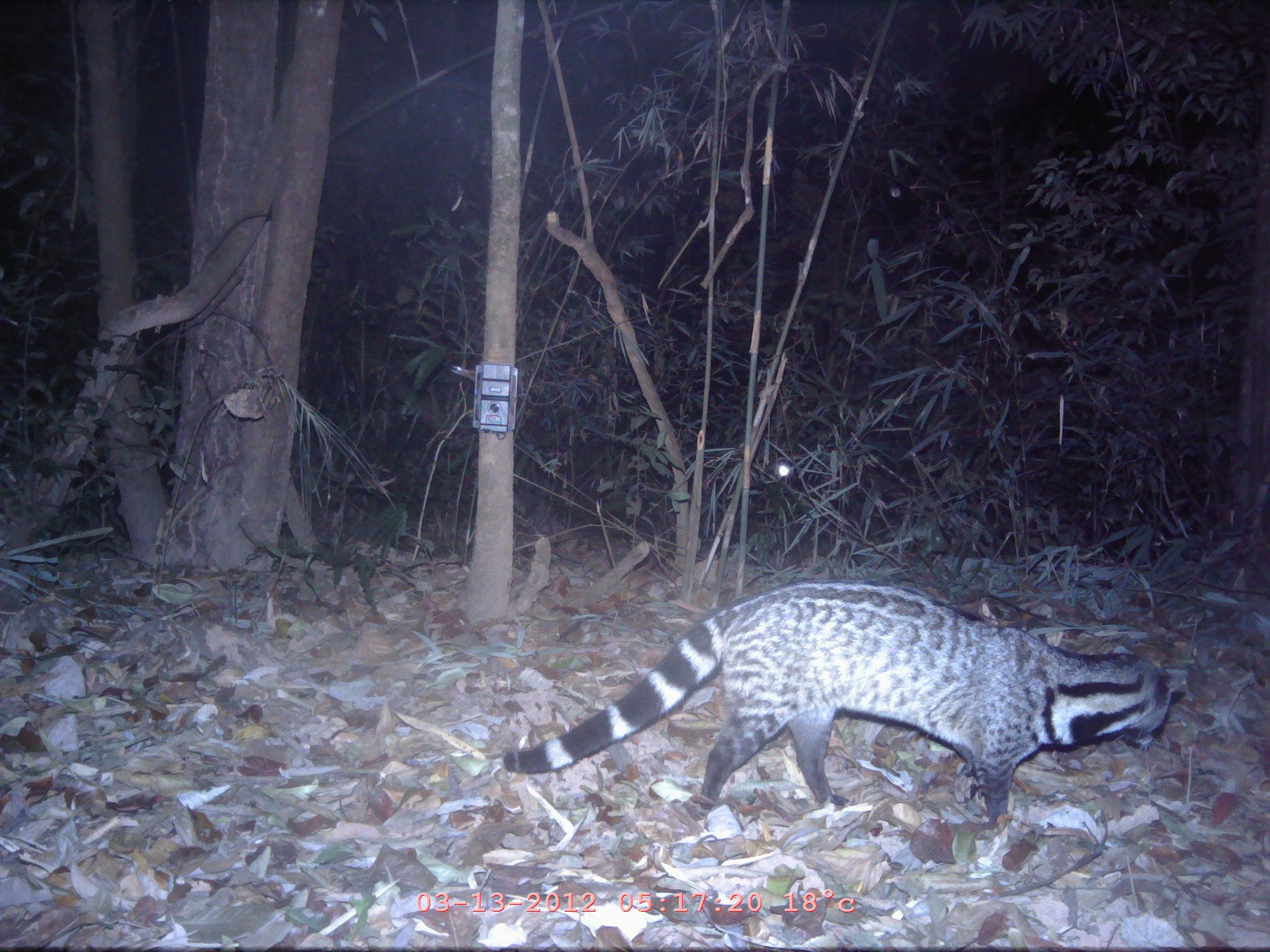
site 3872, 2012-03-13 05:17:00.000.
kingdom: Animalia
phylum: Chordata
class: Mammalia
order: Carnivora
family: Viverridae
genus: Viverra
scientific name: Viverra zibetha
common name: large indian civet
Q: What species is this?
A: Viverra zibetha (large indian civet).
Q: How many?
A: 1.